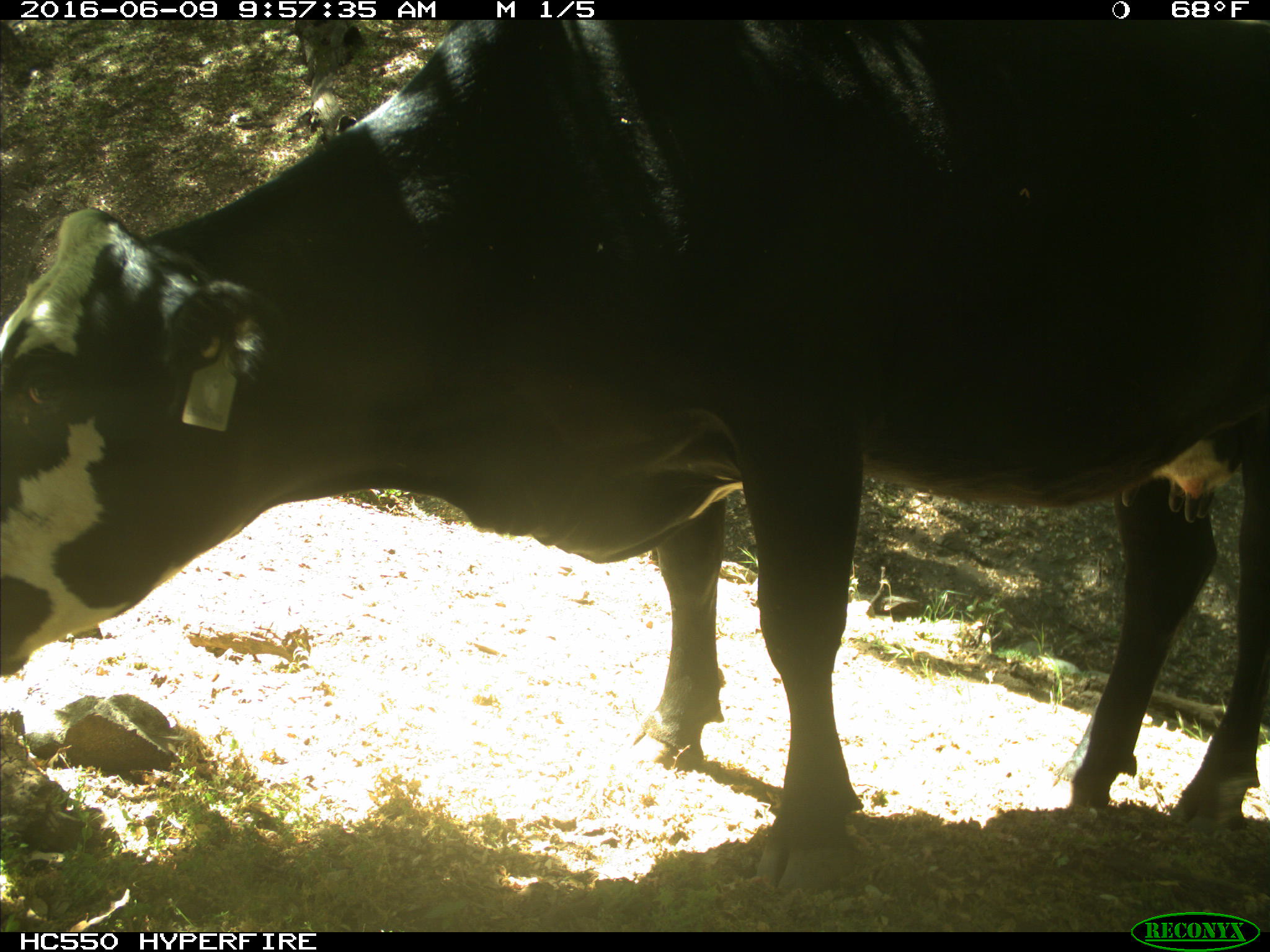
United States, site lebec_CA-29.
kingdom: Animalia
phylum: Chordata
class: Mammalia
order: Artiodactyla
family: Bovidae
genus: Bos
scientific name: Bos taurus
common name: domestic cow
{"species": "Bos taurus (domestic cow)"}